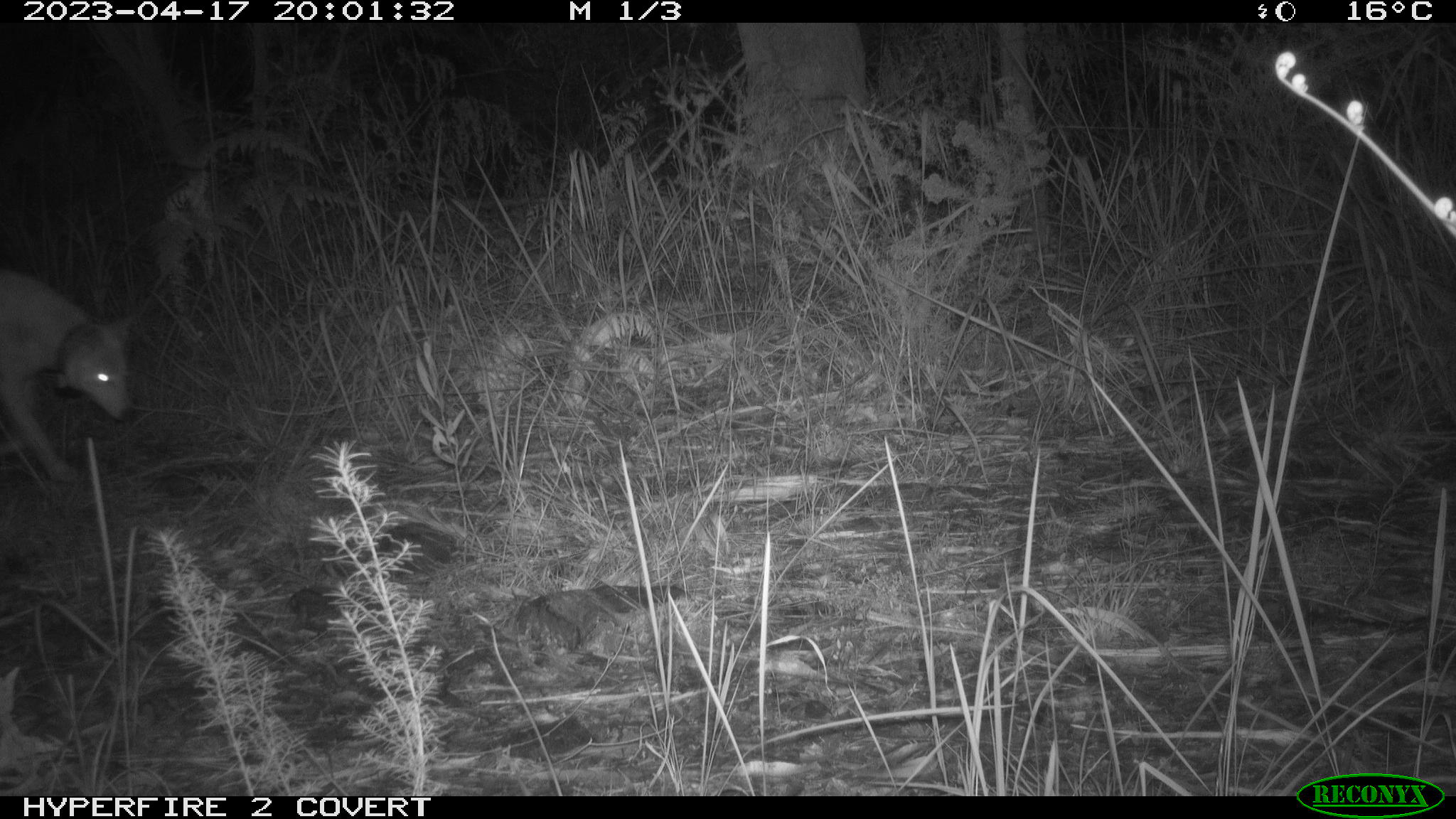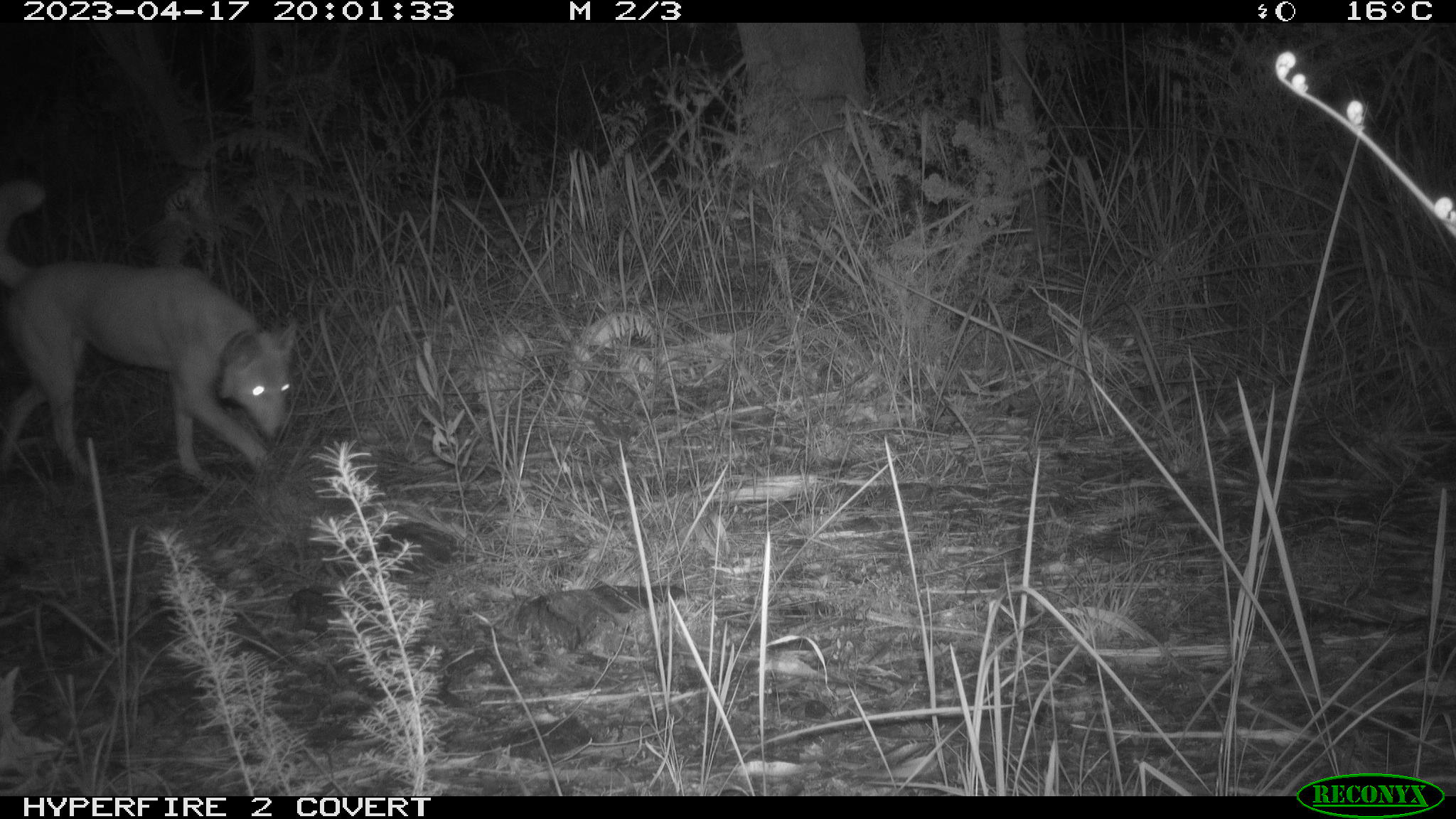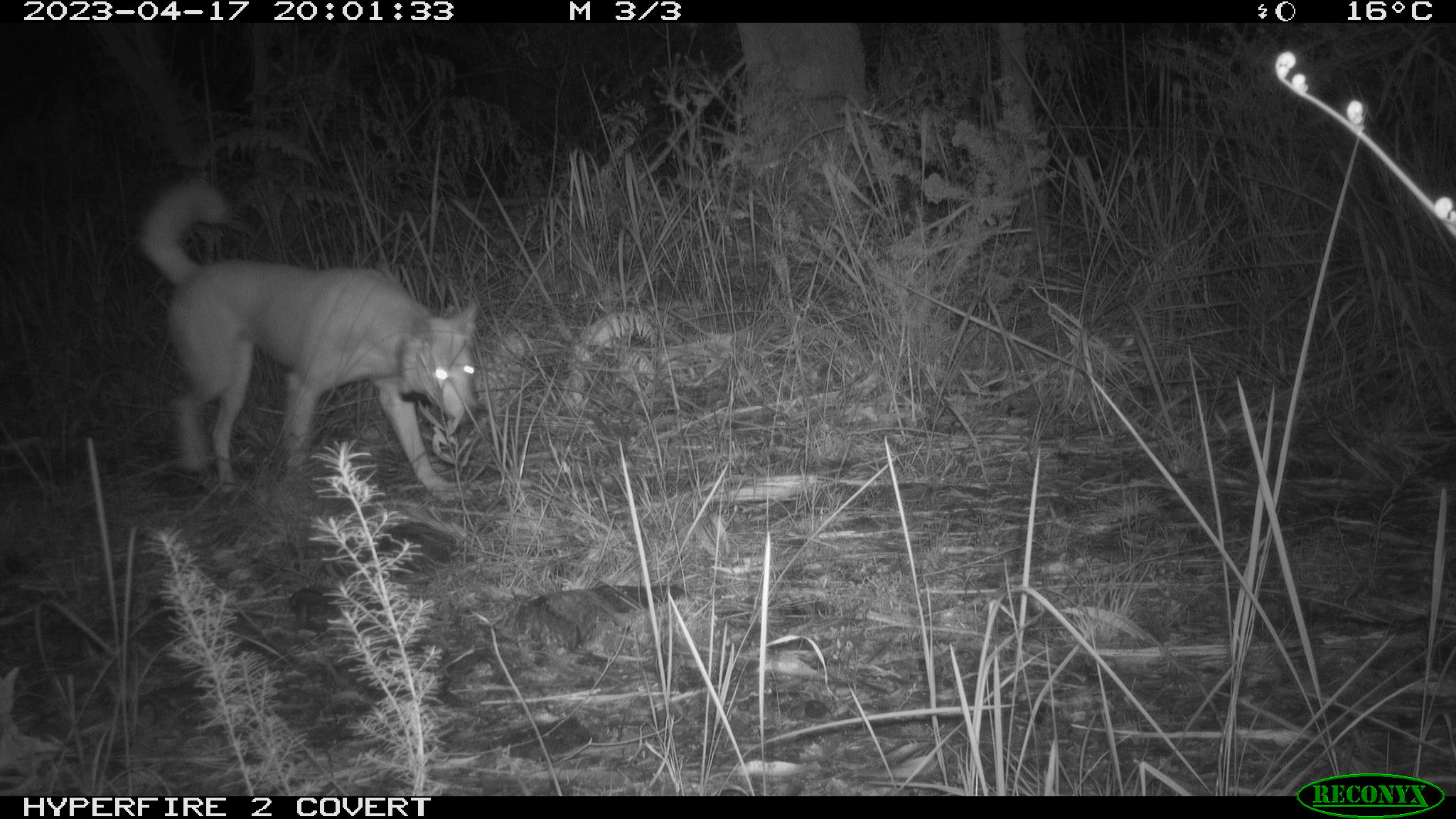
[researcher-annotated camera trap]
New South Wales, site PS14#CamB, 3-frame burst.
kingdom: Animalia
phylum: Chordata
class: Mammalia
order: Carnivora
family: Canidae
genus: Canis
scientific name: Canis familiaris dingo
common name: dingo